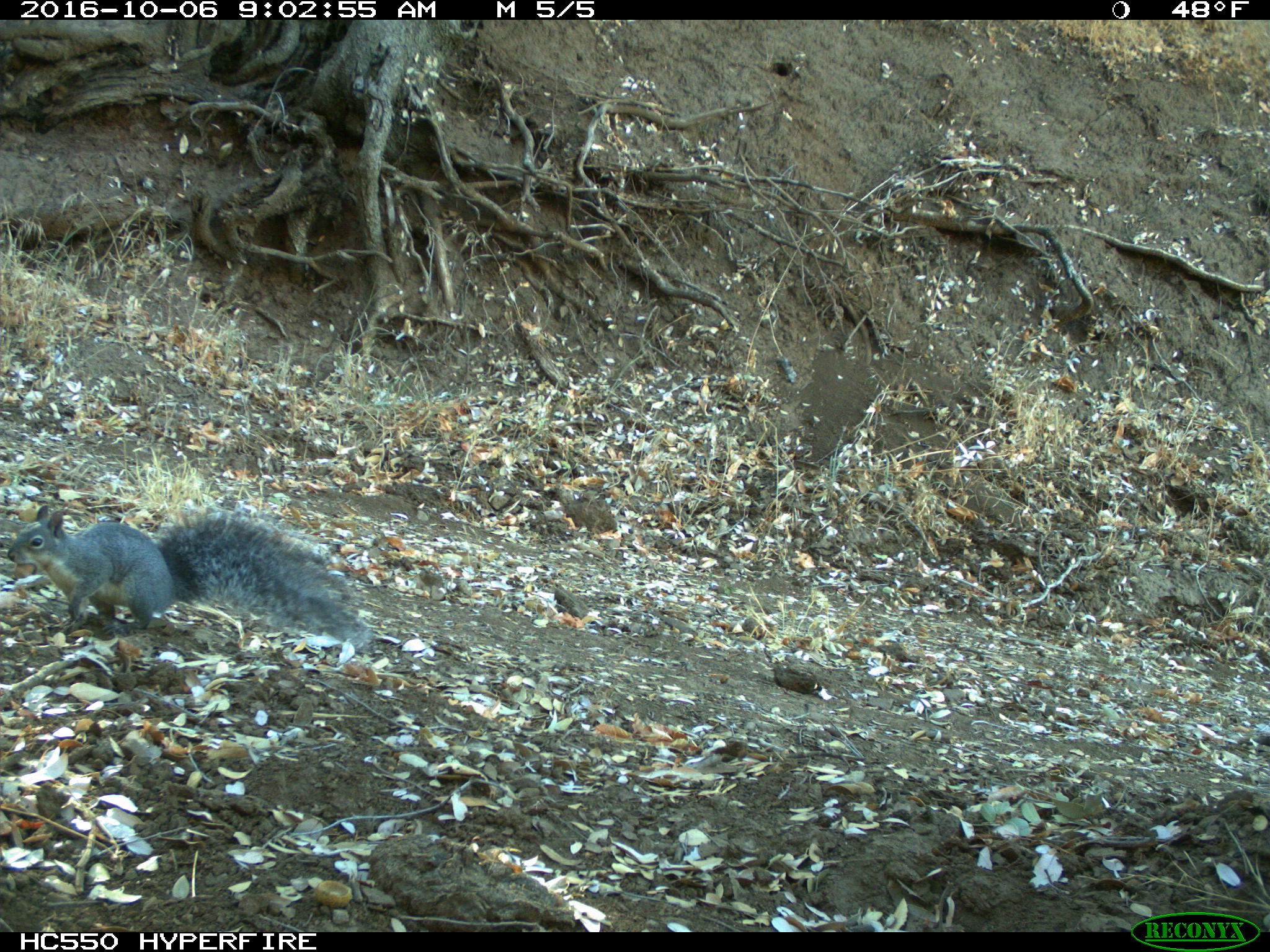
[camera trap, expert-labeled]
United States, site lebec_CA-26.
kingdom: Animalia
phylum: Chordata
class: Mammalia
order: Rodentia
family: Sciuridae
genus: Sciurus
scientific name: Sciurus carolinensis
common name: eastern gray squirrel